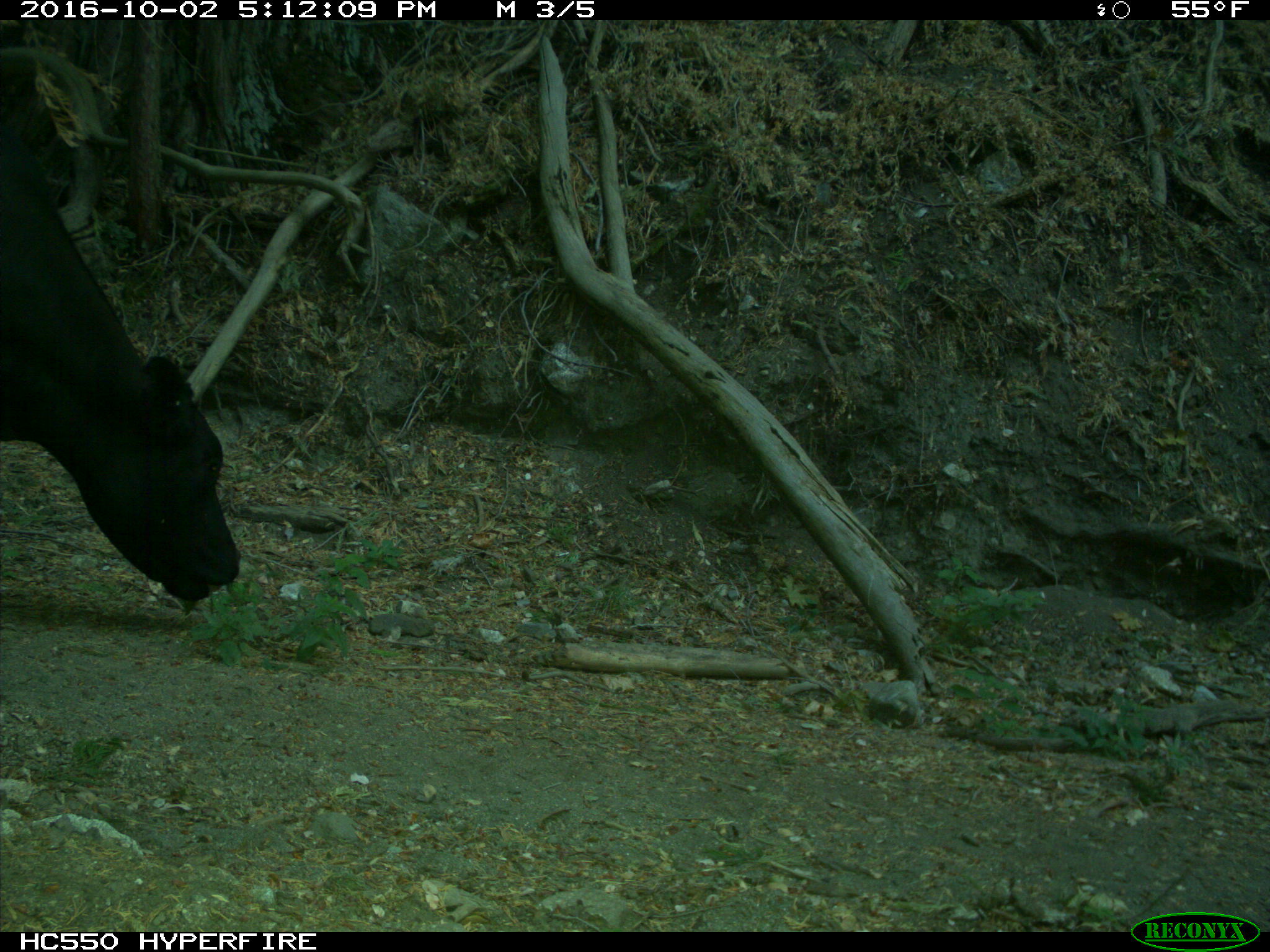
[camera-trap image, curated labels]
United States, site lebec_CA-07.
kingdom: Animalia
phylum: Chordata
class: Mammalia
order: Artiodactyla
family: Bovidae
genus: Bos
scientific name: Bos taurus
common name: domestic cow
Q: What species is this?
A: Bos taurus (domestic cow).